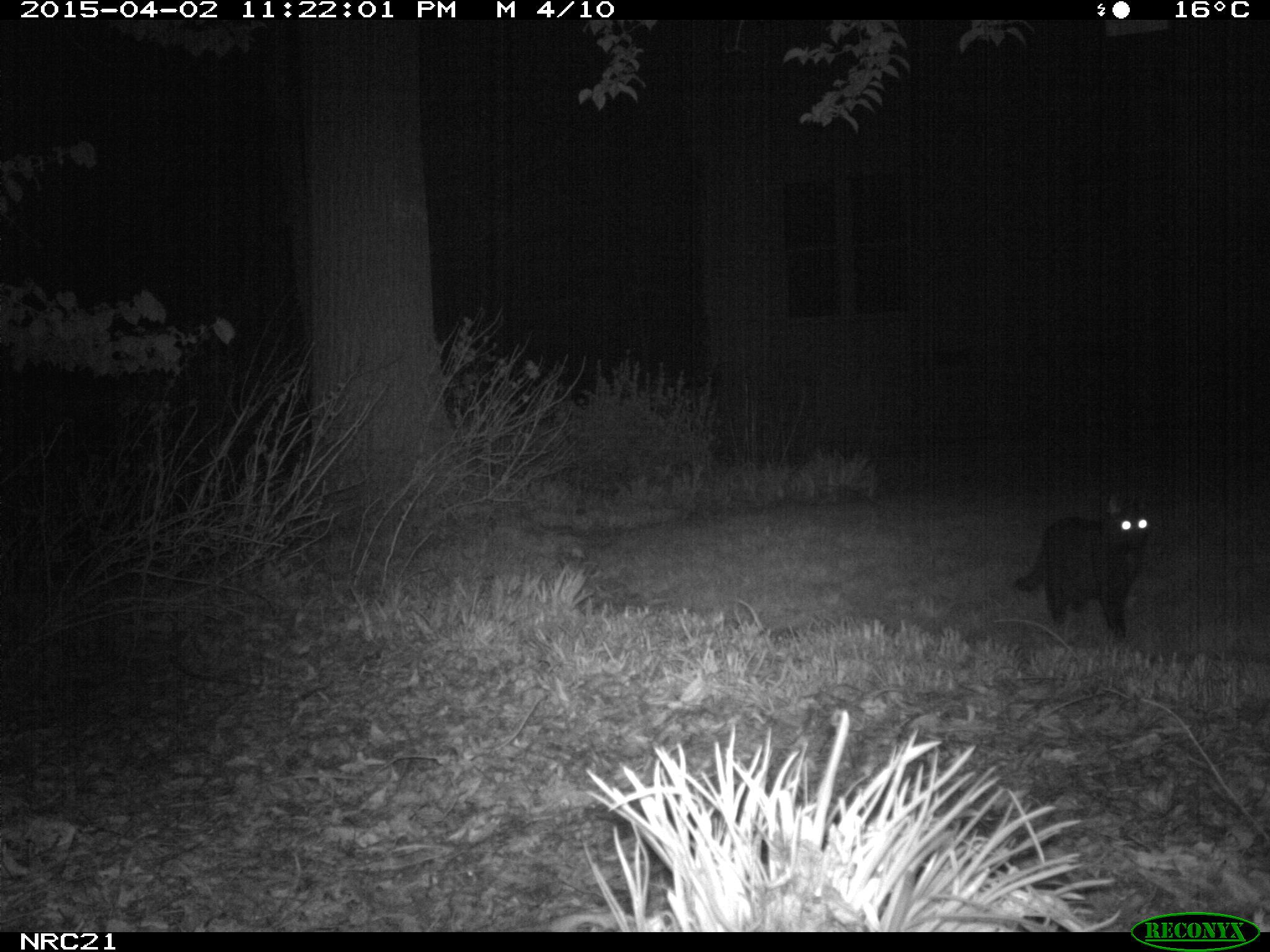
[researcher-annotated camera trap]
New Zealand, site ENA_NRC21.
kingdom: Animalia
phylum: Chordata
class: Mammalia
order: Carnivora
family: Felidae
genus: Felis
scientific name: Felis catus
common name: domestic cat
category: cat